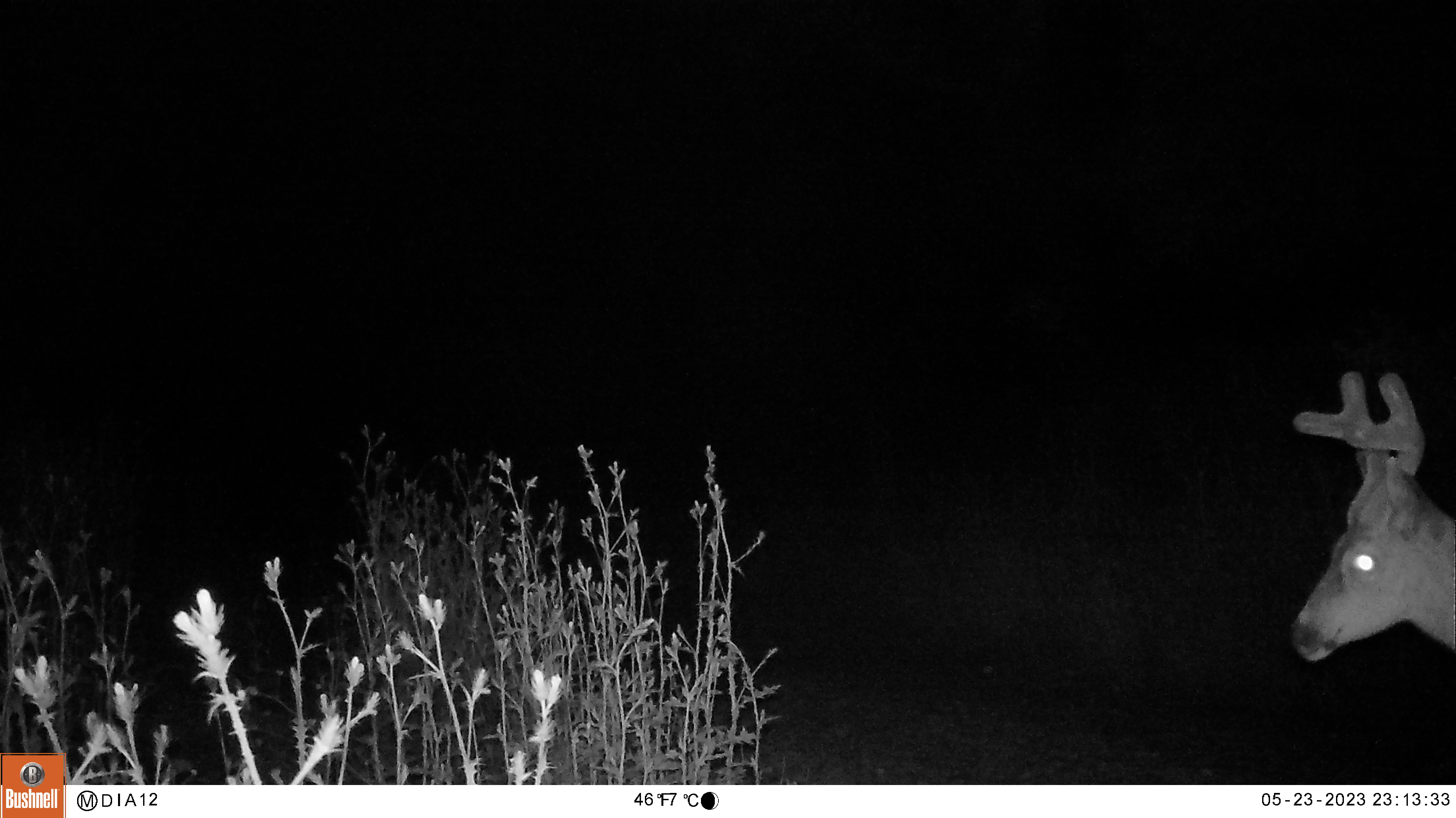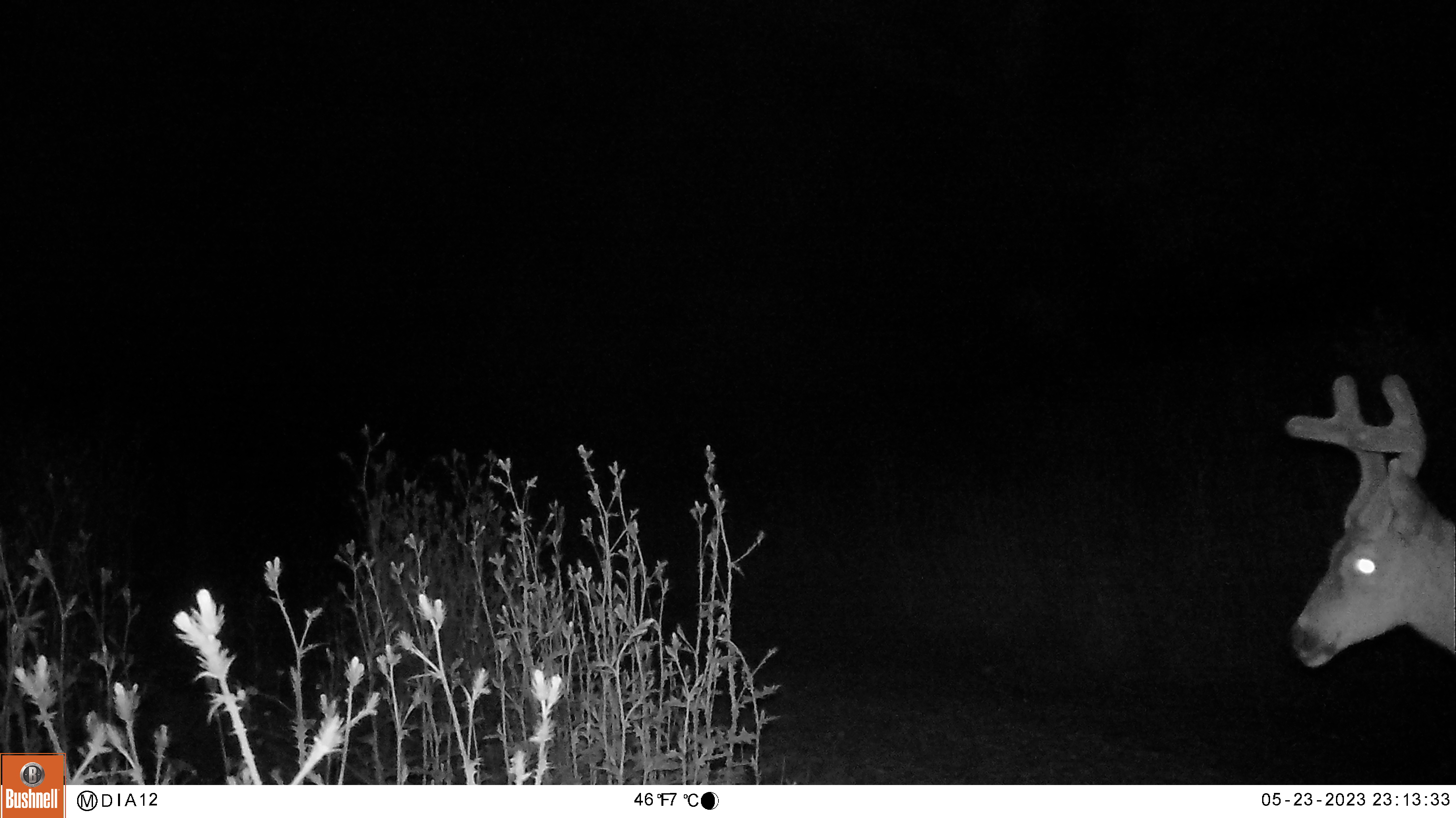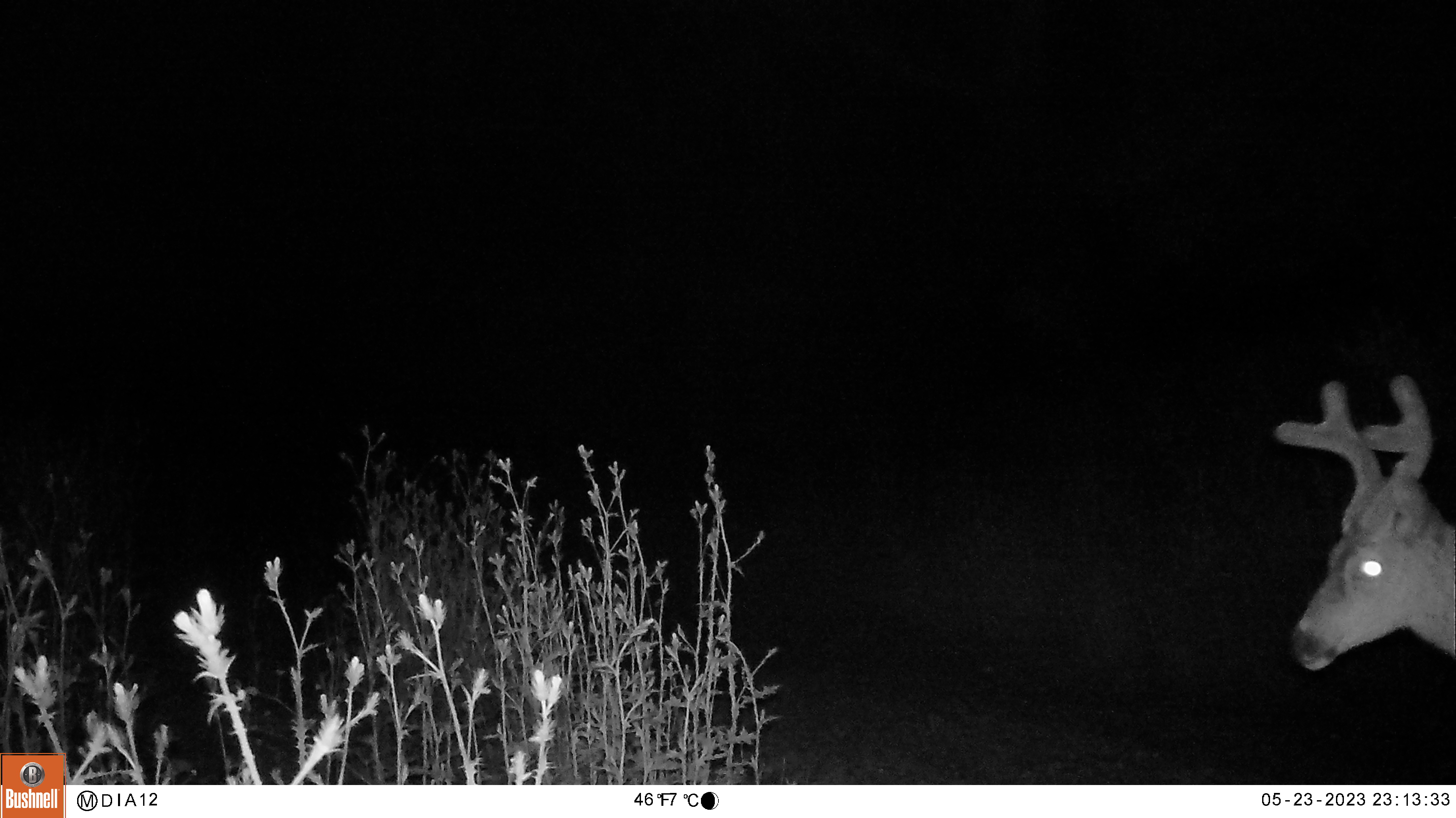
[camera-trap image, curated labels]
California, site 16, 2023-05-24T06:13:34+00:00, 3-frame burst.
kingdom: Animalia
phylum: Chordata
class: Mammalia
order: Artiodactyla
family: Cervidae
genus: Odocoileus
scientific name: Odocoileus hemionus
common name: mule deer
Mule deer (Odocoileus hemionus).